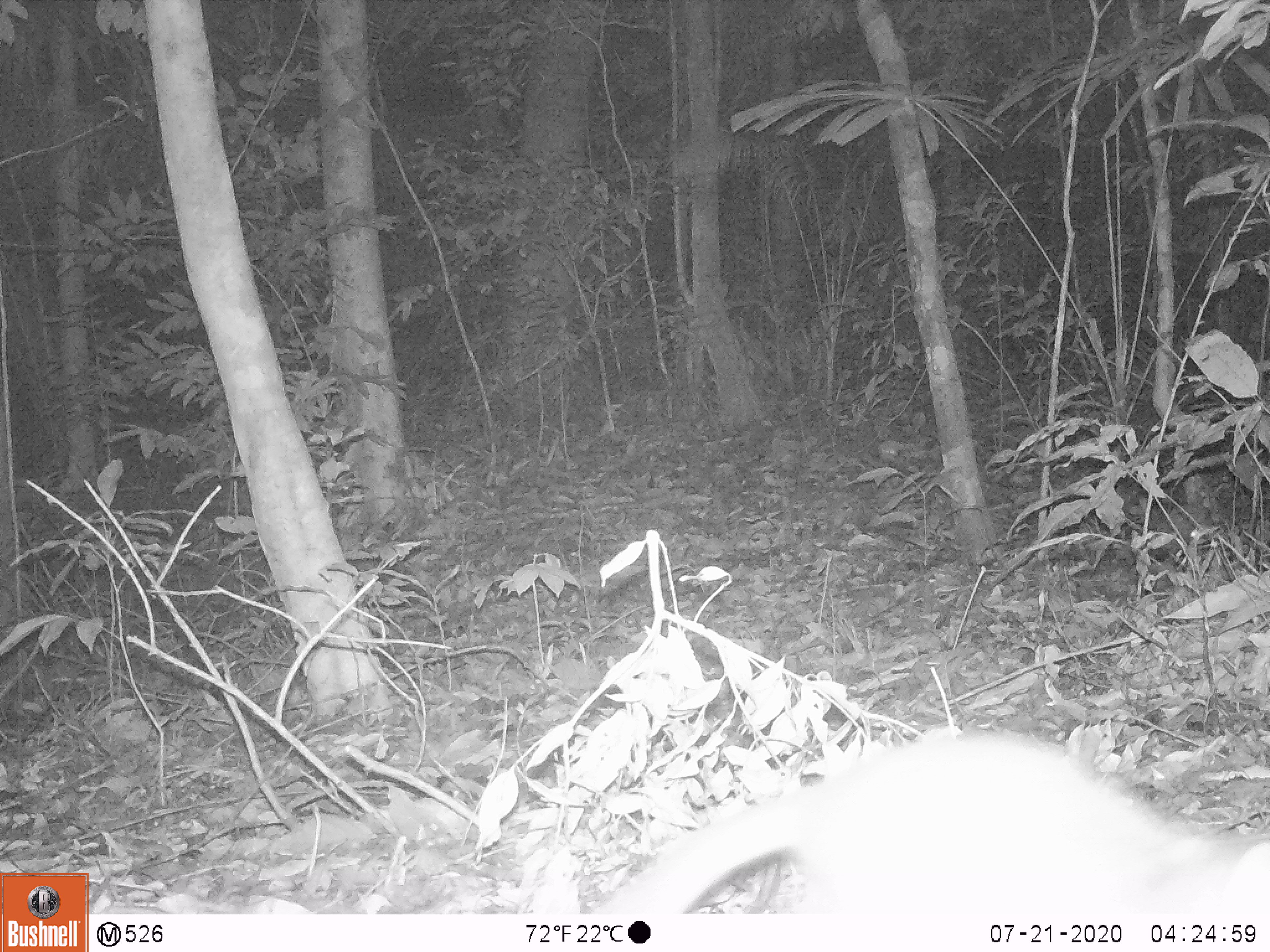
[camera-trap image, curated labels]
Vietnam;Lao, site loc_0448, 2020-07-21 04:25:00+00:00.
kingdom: Animalia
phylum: Chordata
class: Mammalia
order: Carnivora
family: Mustelidae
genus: Melogale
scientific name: Melogale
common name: ferret badger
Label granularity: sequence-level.